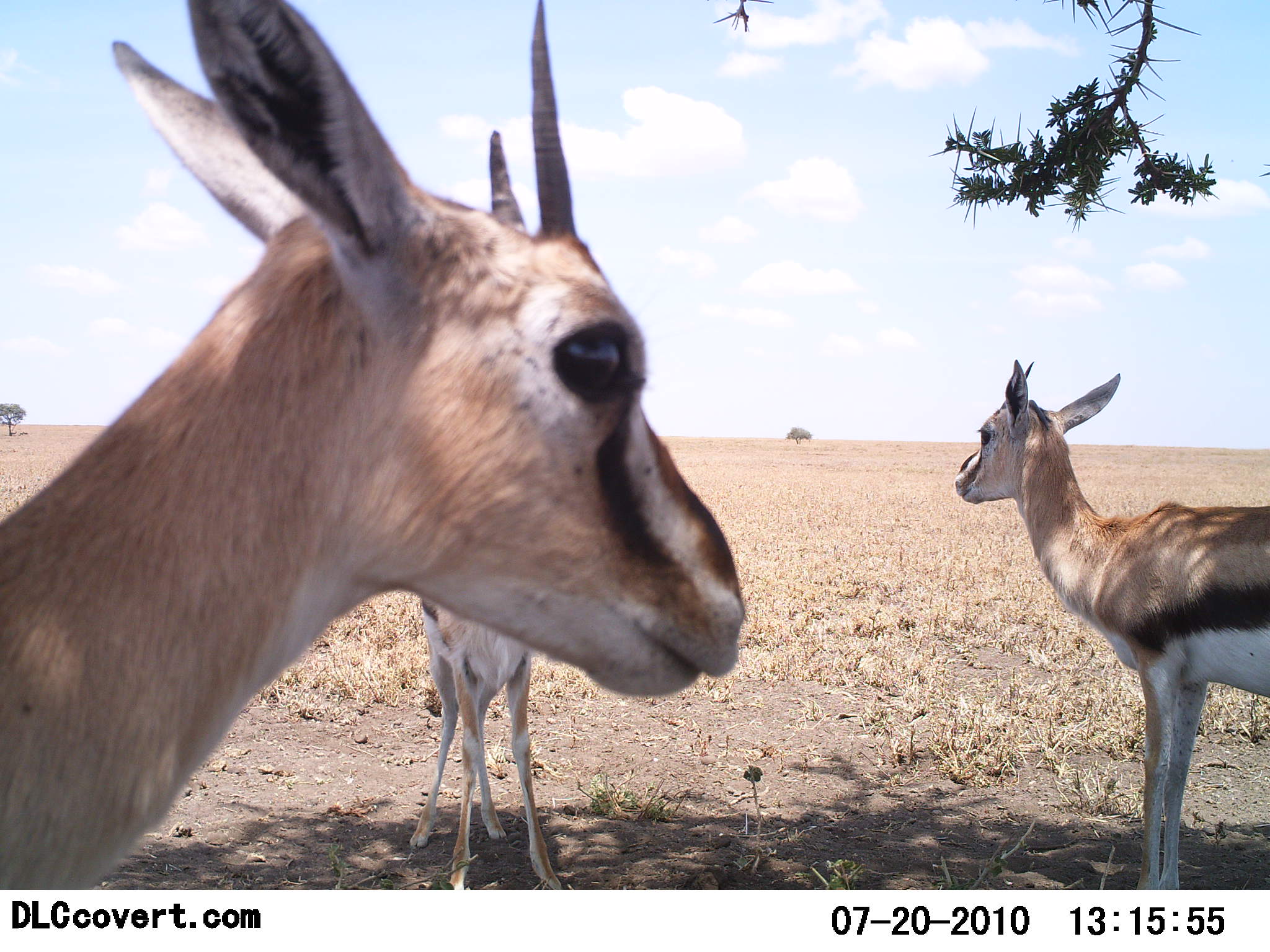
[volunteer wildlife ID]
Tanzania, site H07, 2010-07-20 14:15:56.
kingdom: Animalia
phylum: Chordata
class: Mammalia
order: Artiodactyla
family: Bovidae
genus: Eudorcas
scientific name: Eudorcas thomsonii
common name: thomson's gazelle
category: gazellethomsons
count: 3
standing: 100%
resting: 0%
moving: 0%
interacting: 0%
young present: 8%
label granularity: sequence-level